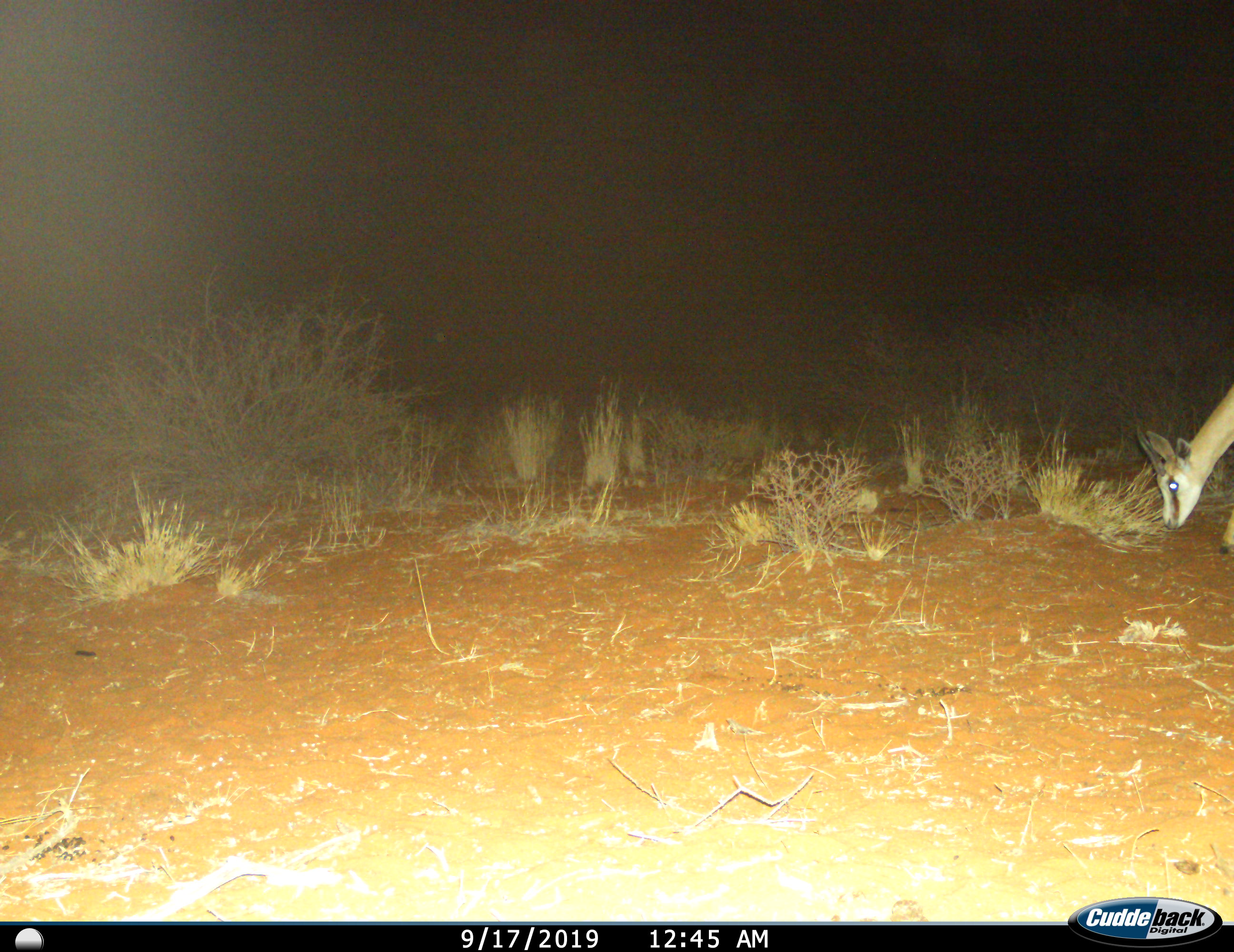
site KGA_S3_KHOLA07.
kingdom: Animalia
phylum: Chordata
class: Mammalia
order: Artiodactyla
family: Bovidae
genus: Antidorcas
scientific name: Antidorcas marsupialis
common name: springbok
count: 1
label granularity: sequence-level